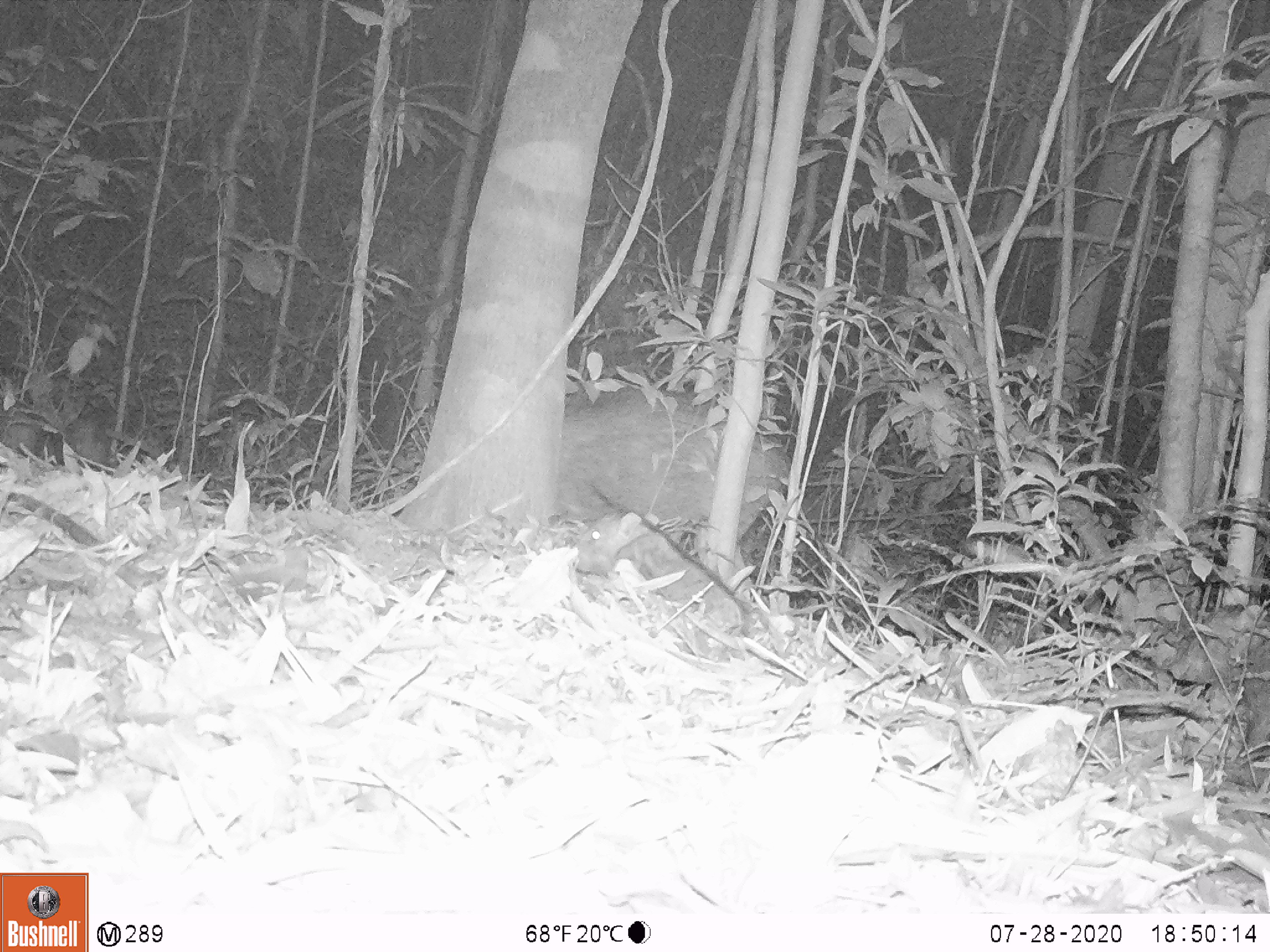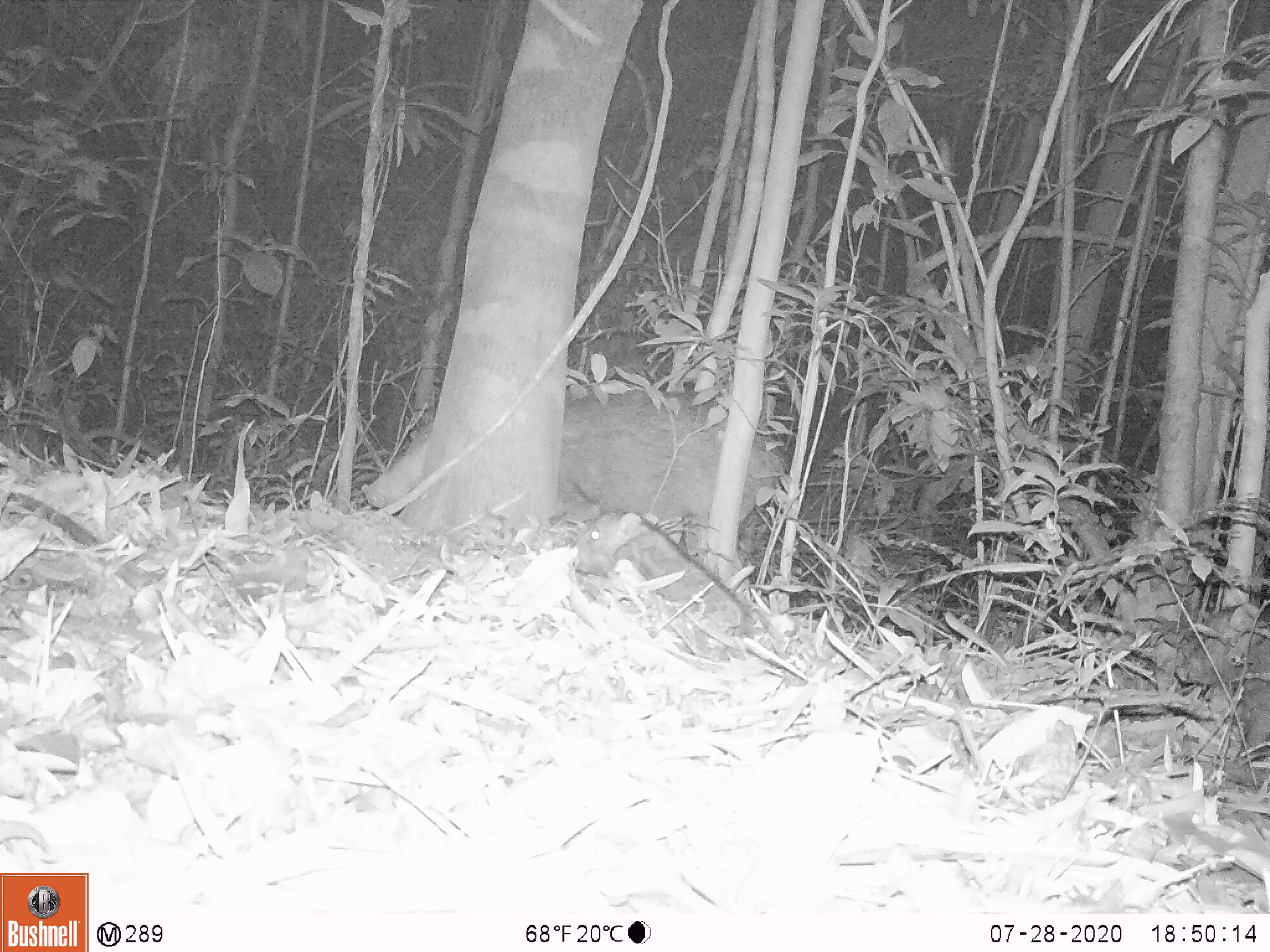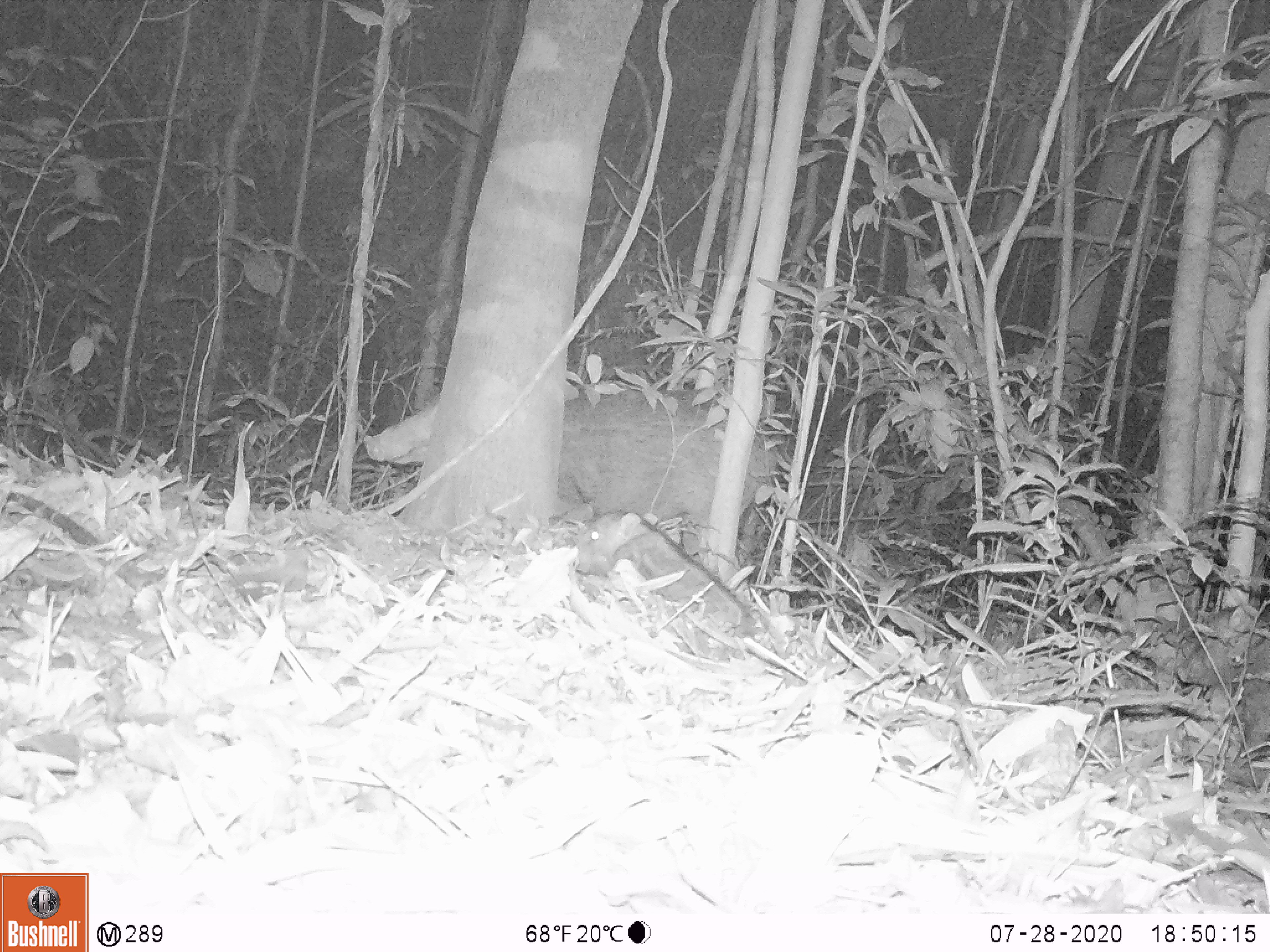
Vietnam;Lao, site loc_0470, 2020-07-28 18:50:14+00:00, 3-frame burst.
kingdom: Animalia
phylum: Chordata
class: Mammalia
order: Artiodactyla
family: Suidae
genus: Sus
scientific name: Sus scrofa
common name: eurasian wild pig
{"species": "eurasian wild pig (Sus scrofa)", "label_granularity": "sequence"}